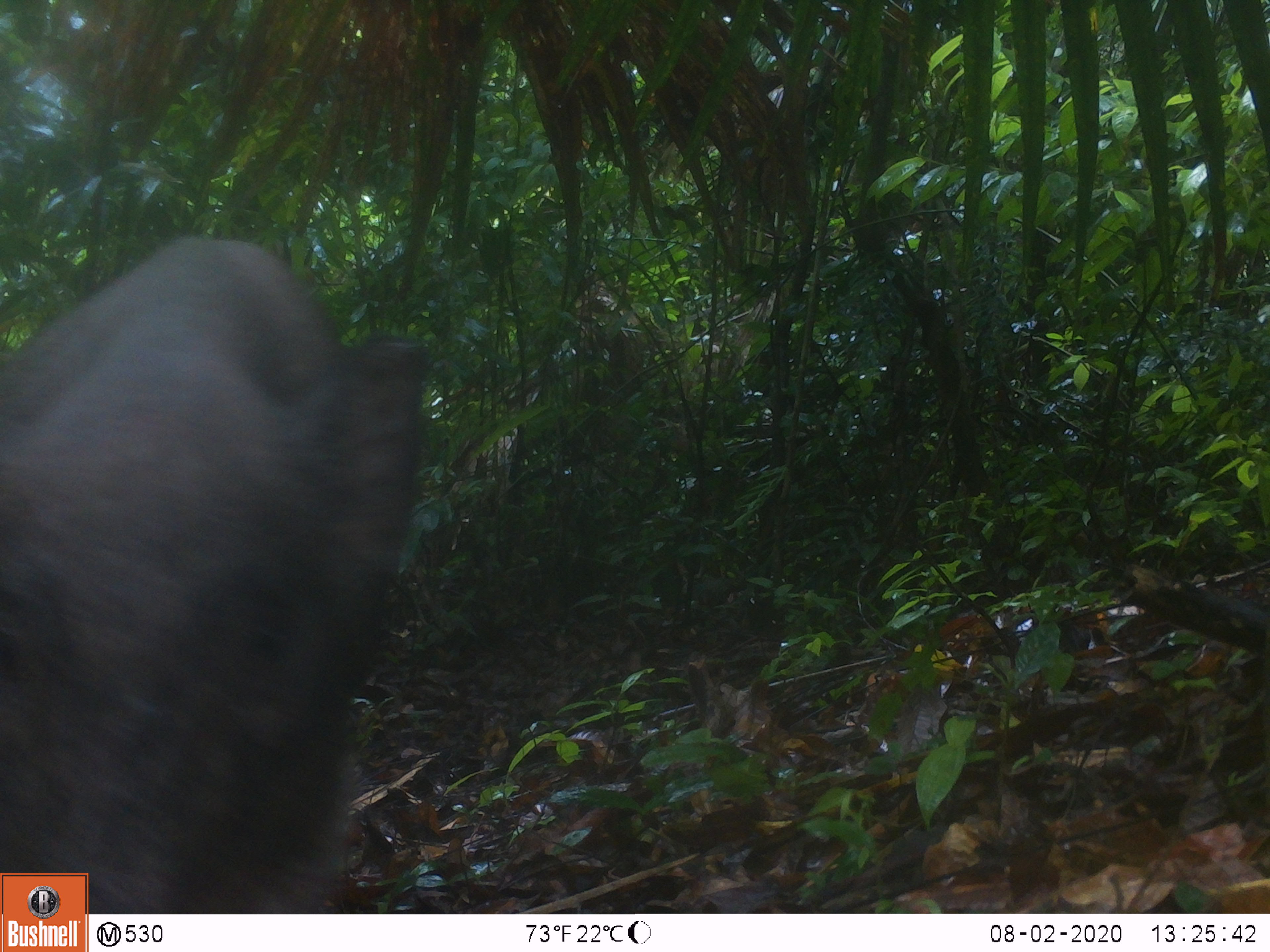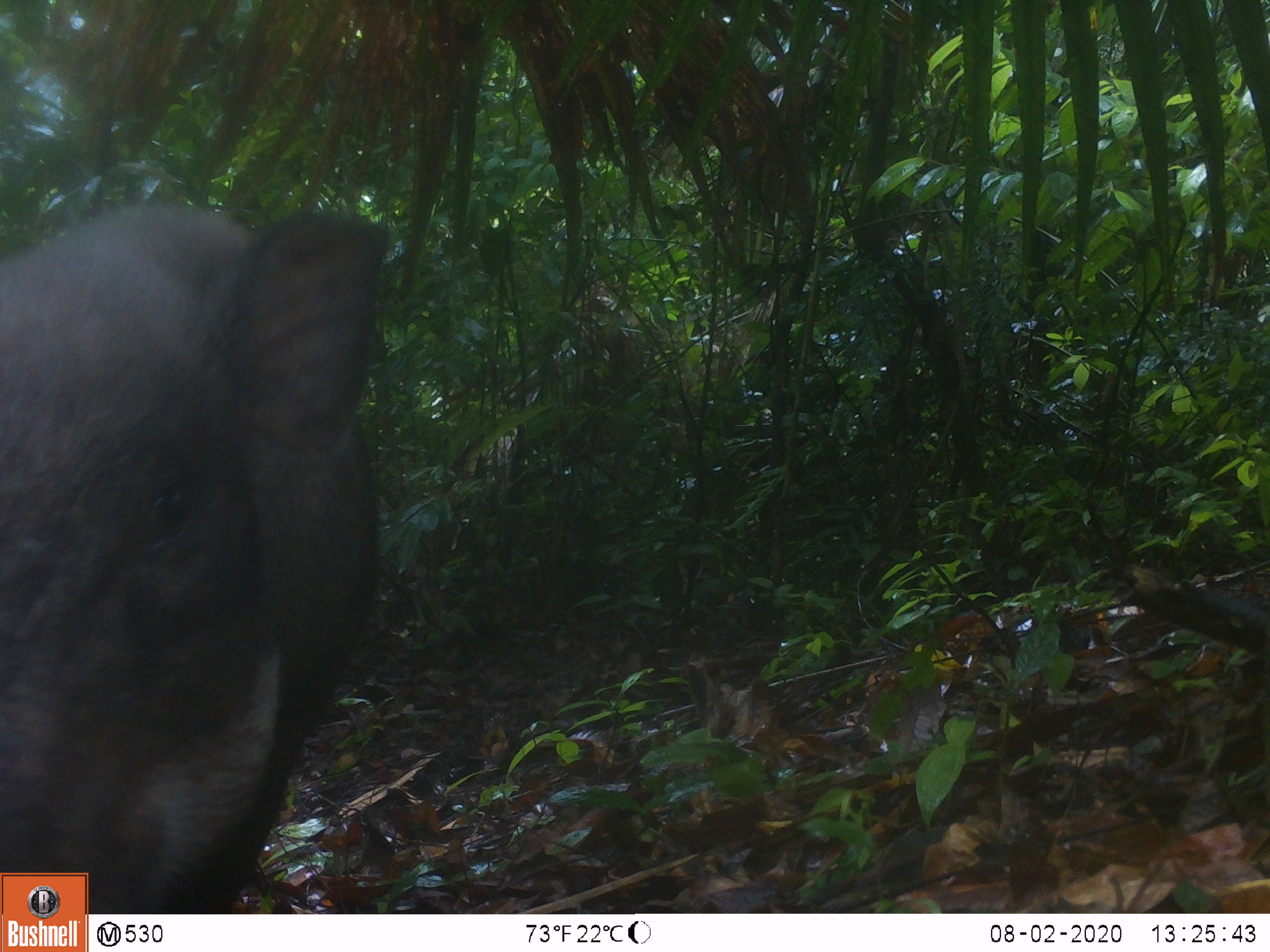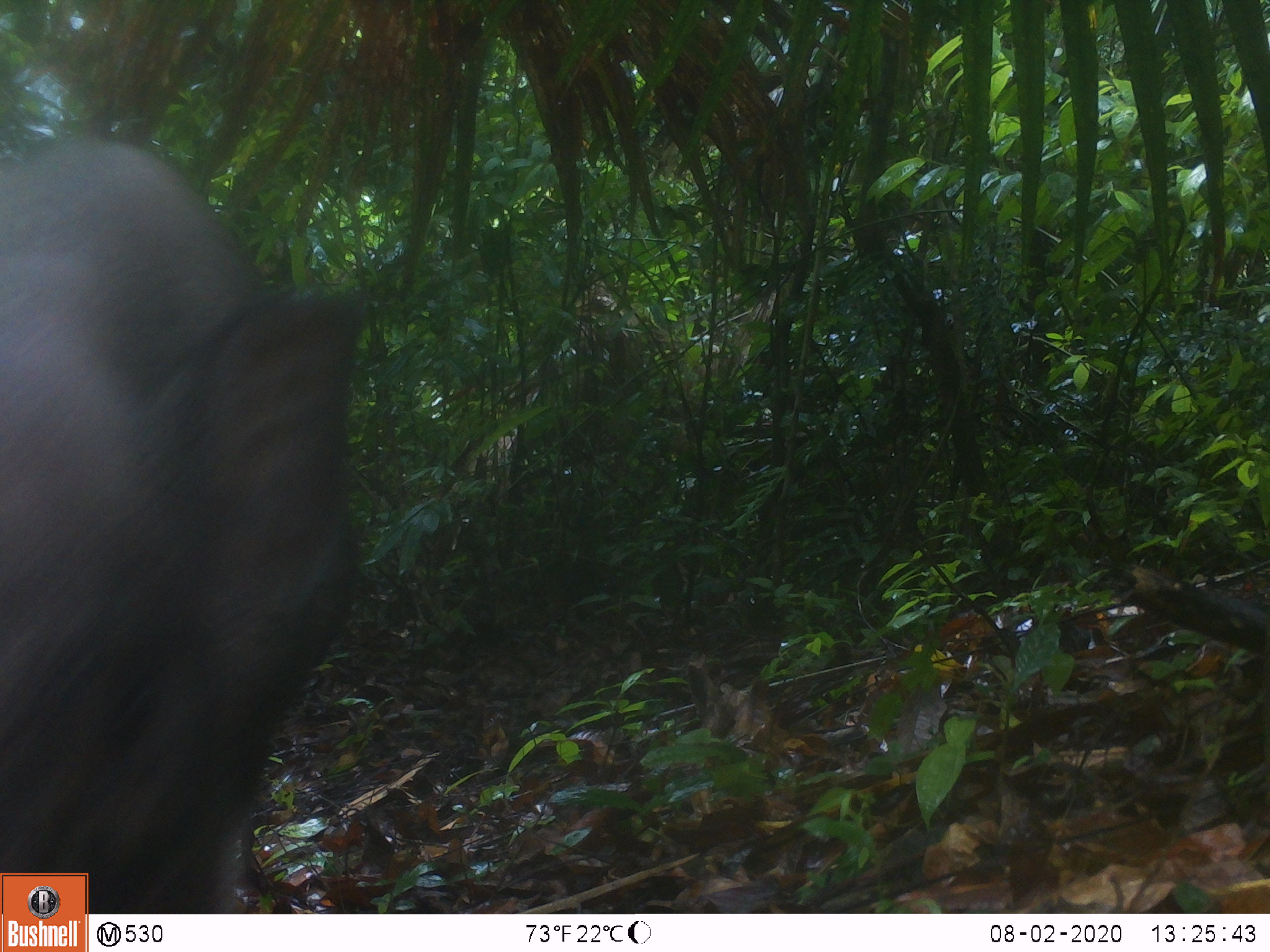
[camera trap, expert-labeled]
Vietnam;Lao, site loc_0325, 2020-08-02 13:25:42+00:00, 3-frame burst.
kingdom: Animalia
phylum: Chordata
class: Mammalia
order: Artiodactyla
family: Suidae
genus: Sus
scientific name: Sus scrofa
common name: eurasian wild pig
Eurasian wild pig (Sus scrofa). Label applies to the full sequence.